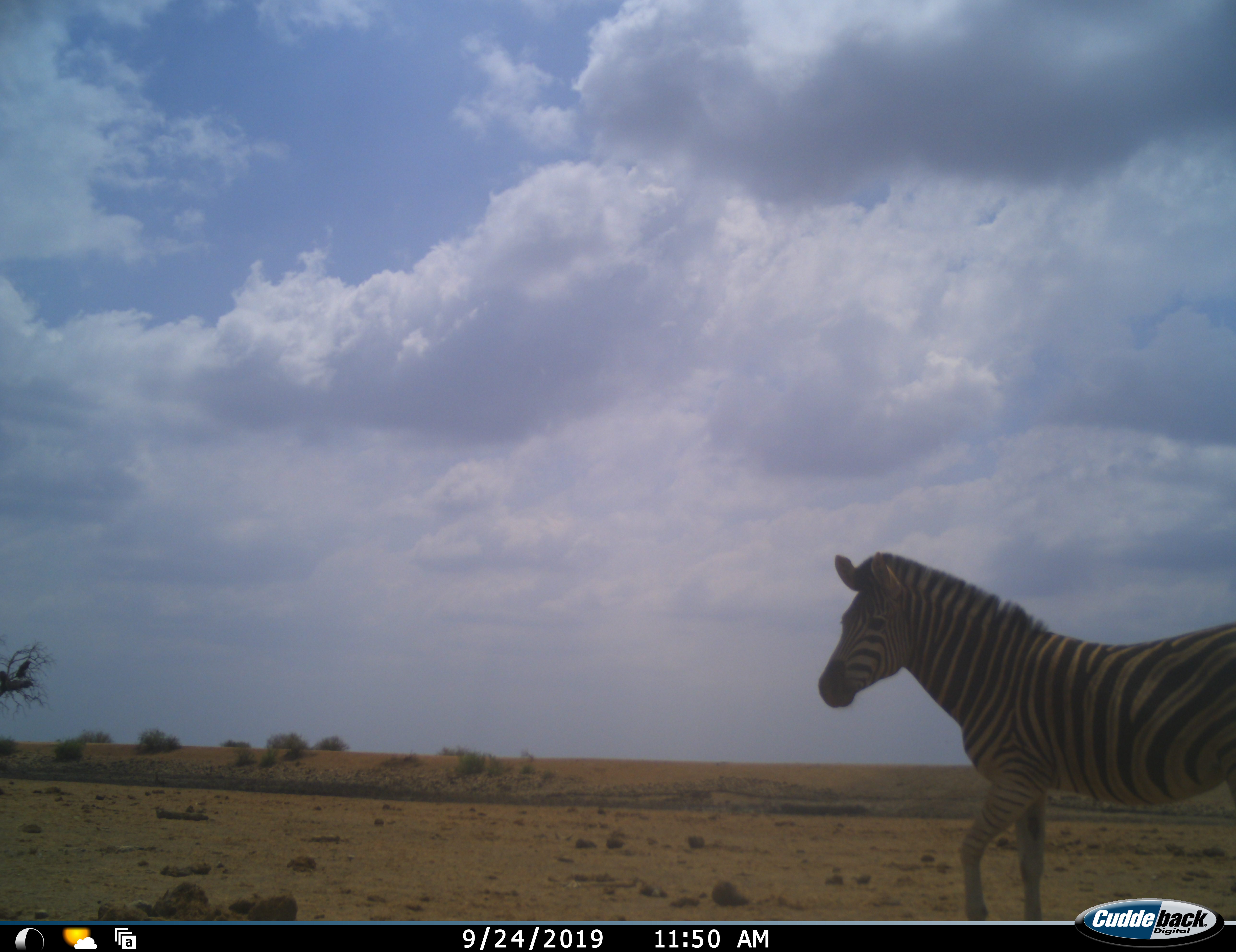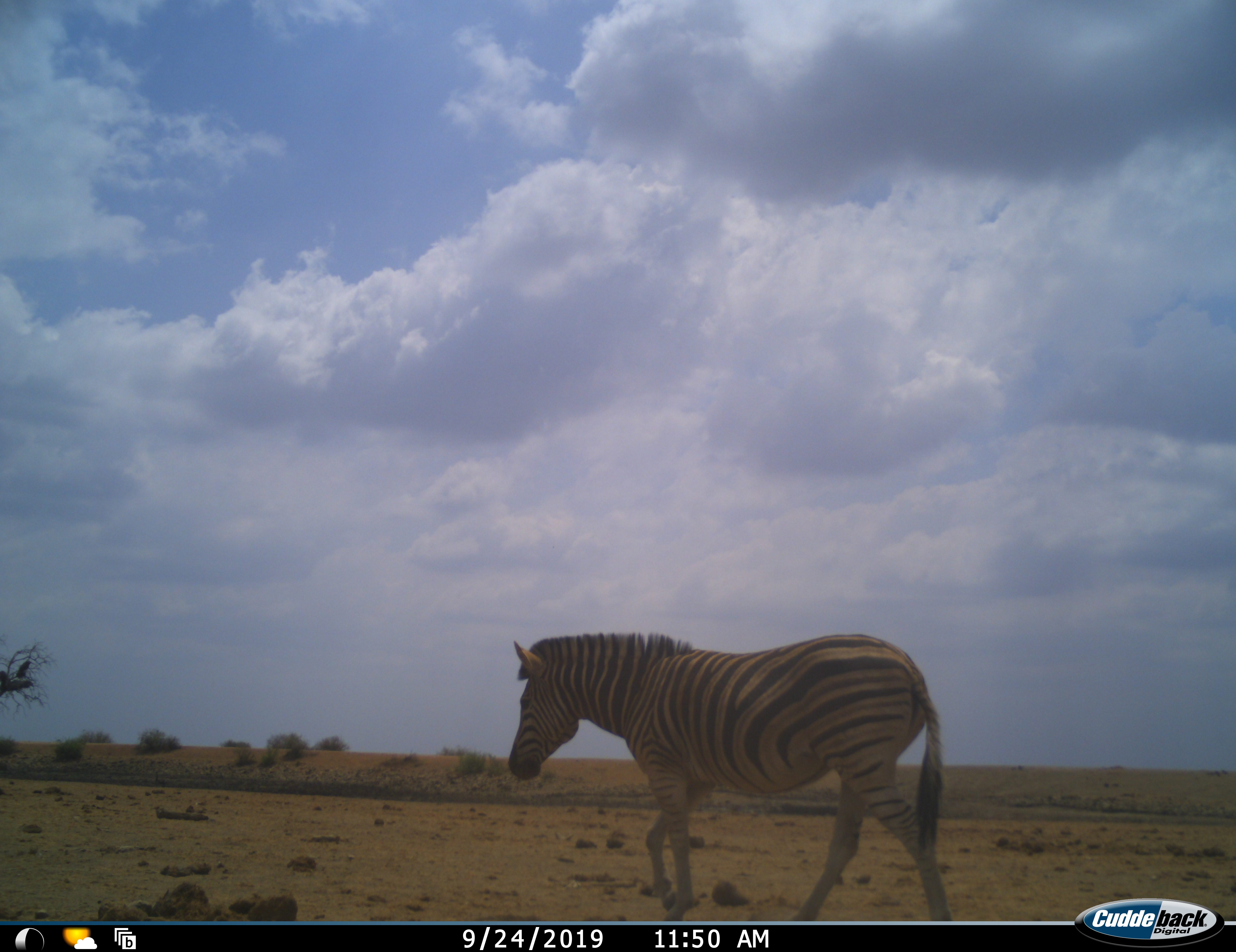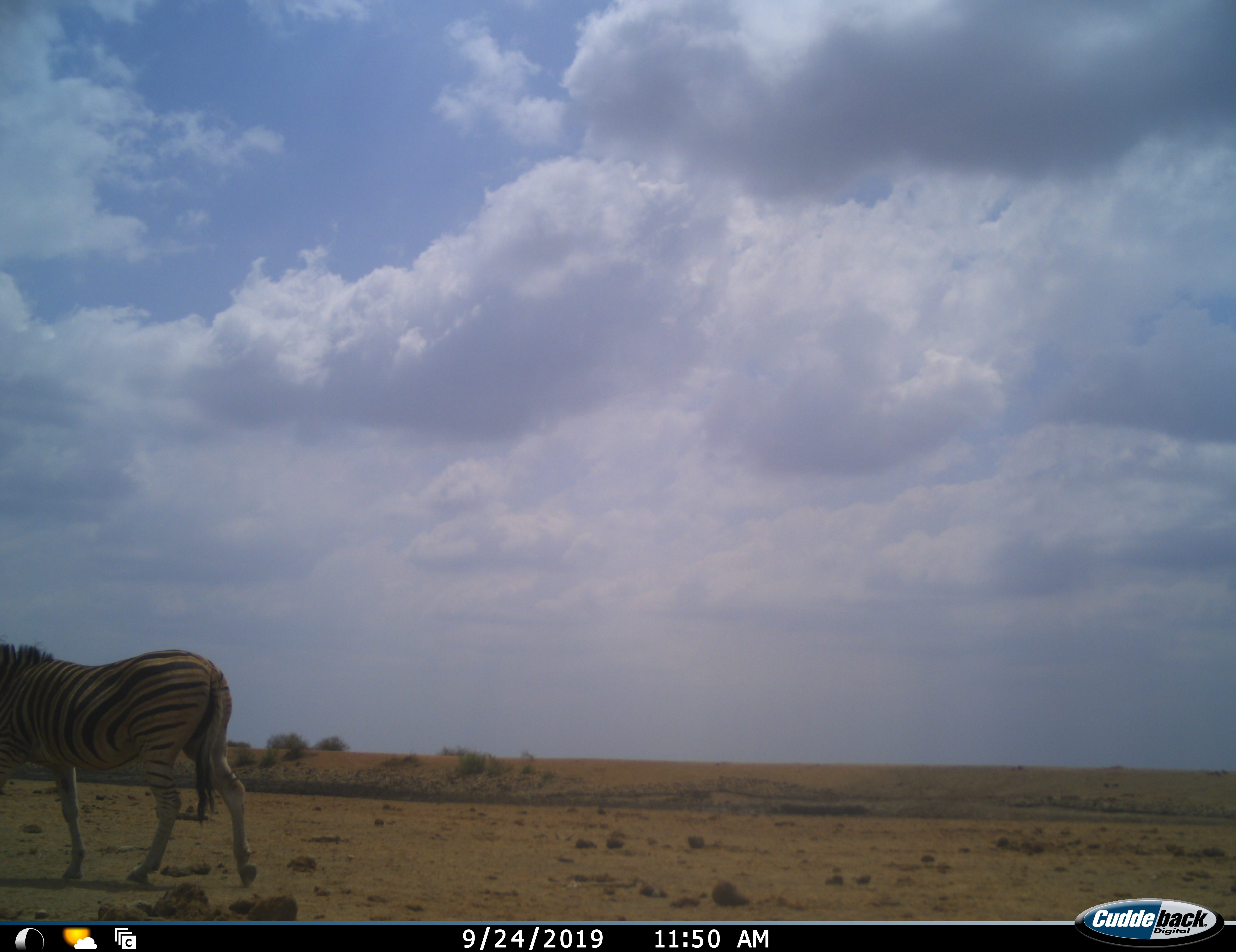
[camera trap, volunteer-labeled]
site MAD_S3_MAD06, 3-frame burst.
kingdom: Animalia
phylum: Chordata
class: Mammalia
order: Perissodactyla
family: Equidae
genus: Equus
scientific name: Equus quagga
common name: plains zebra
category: zebraplains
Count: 1.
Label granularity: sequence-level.